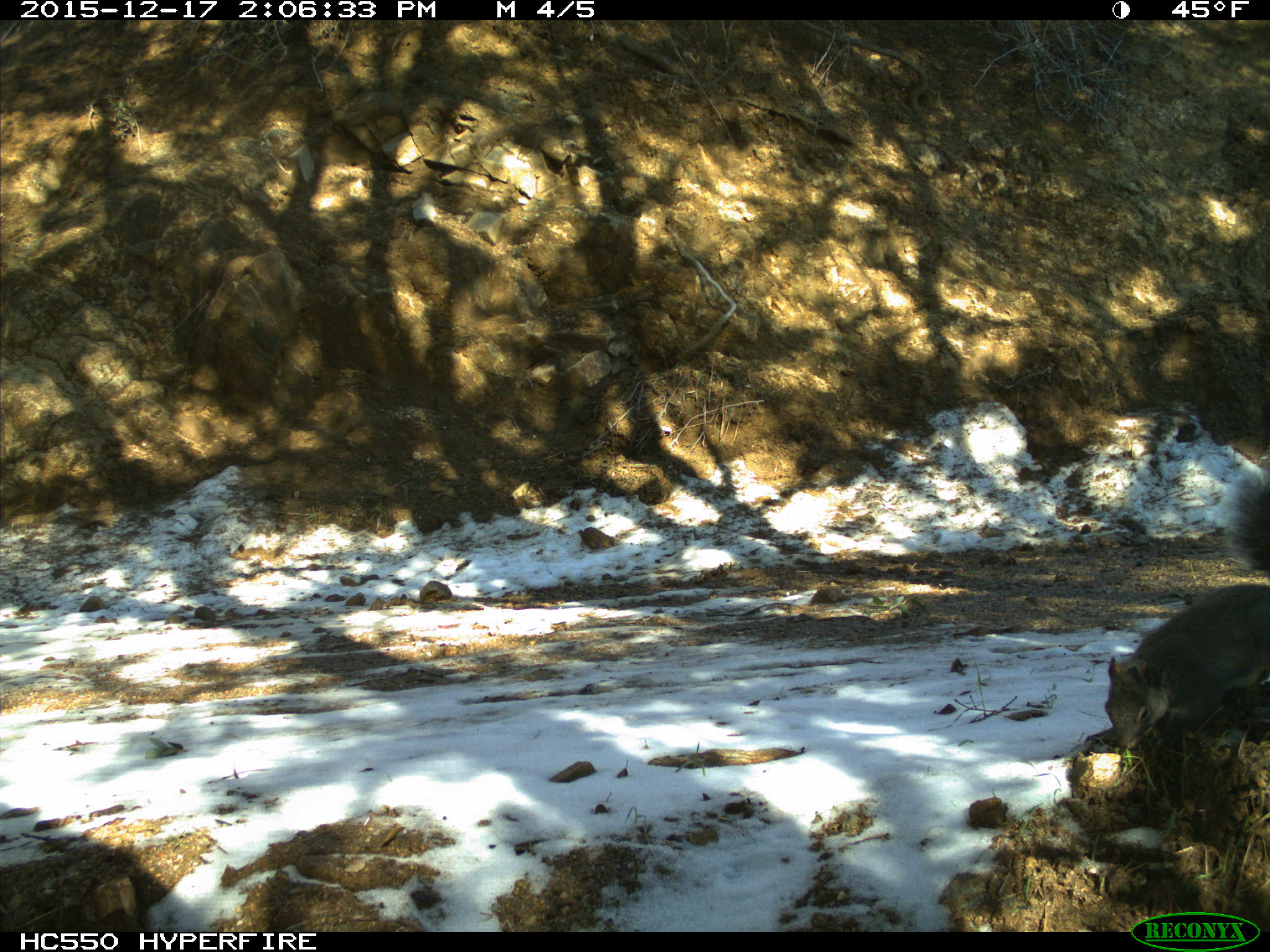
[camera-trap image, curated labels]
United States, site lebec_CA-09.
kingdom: Animalia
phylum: Chordata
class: Mammalia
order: Rodentia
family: Sciuridae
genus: Sciurus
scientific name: Sciurus carolinensis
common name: eastern gray squirrel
Sciurus carolinensis (eastern gray squirrel).